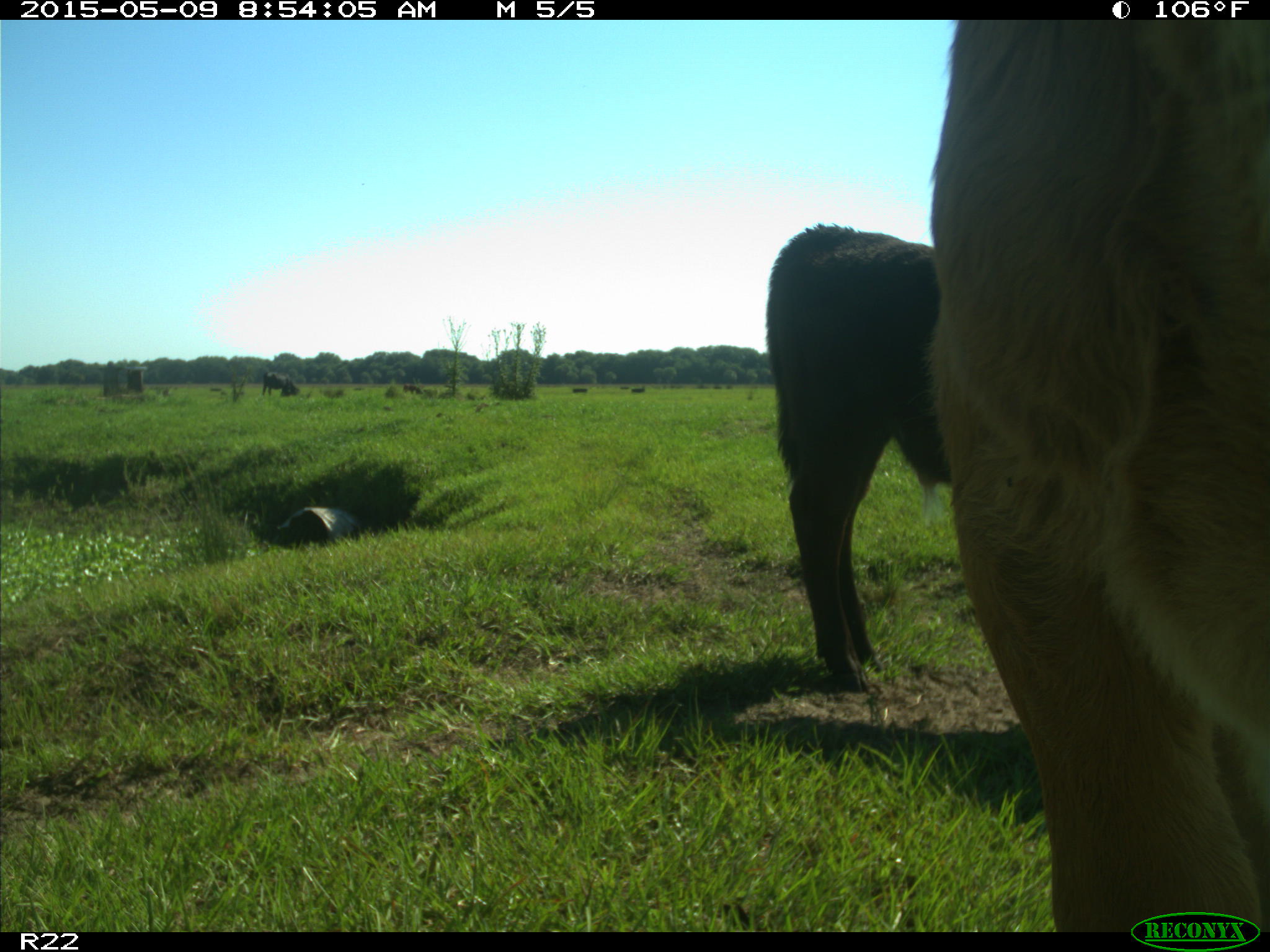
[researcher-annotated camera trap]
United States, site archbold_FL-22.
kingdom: Animalia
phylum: Chordata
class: Mammalia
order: Artiodactyla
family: Bovidae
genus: Bos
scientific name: Bos taurus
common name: domestic cow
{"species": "Bos taurus (domestic cow)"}